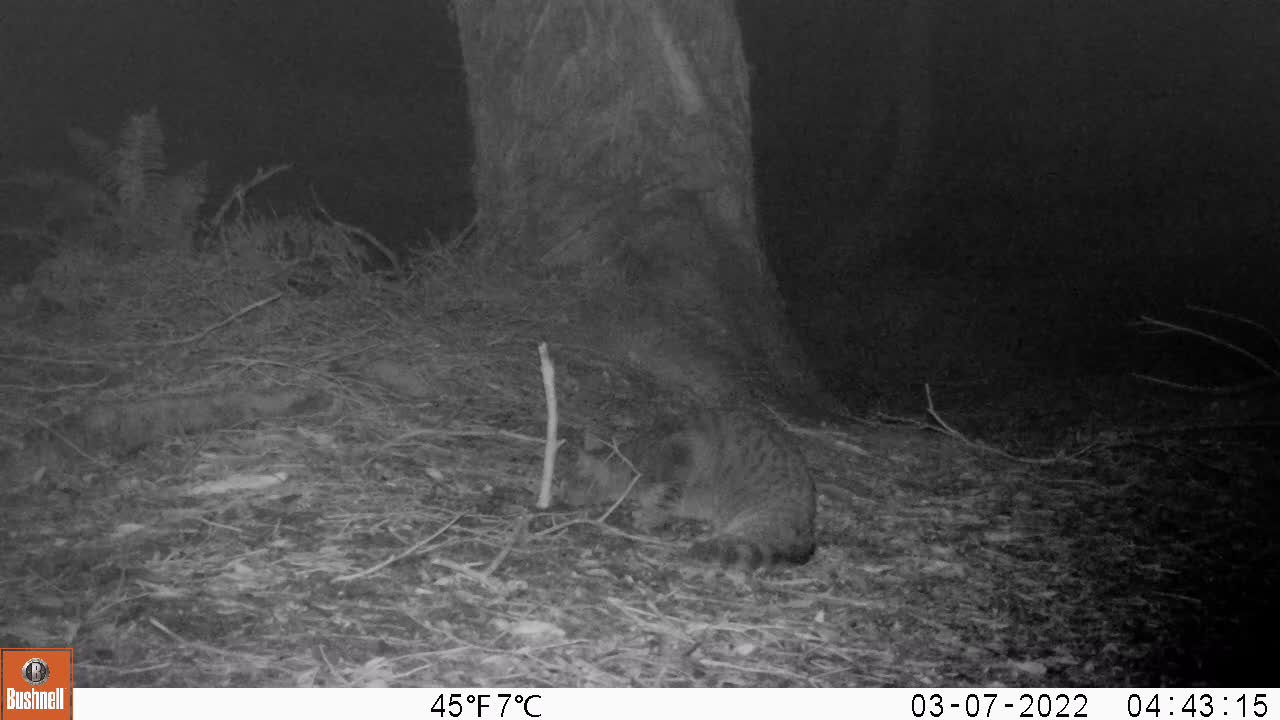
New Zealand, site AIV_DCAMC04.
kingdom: Animalia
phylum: Chordata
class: Mammalia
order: Carnivora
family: Felidae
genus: Felis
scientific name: Felis catus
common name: domestic cat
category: cat